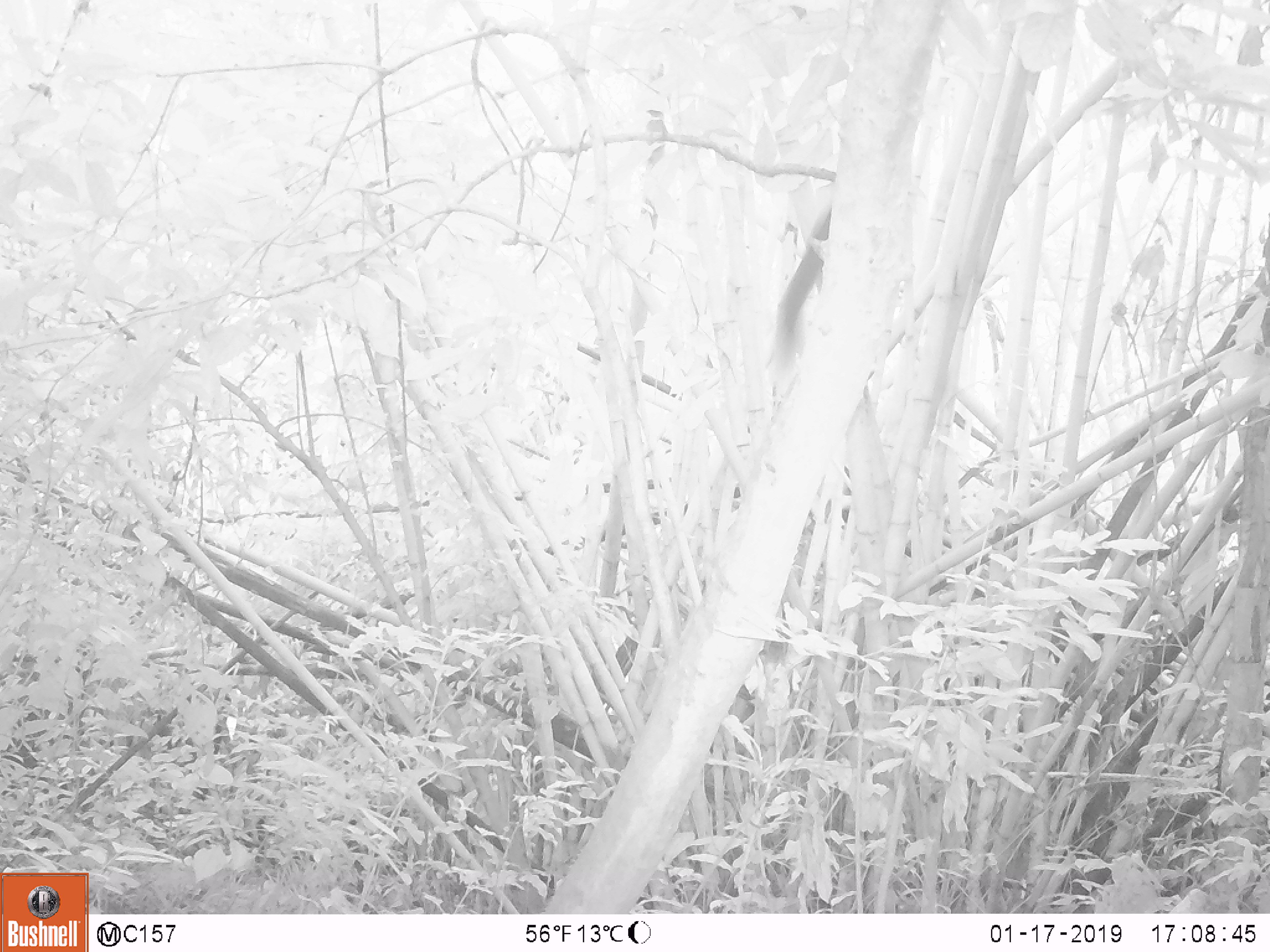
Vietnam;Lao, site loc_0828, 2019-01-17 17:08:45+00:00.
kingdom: Animalia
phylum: Chordata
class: Mammalia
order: Rodentia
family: Sciuridae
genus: Sciurus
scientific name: Sciurus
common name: squirrel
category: unidentified squirrel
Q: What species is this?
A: Unidentified squirrel (squirrel) (Sciurus).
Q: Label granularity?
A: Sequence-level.